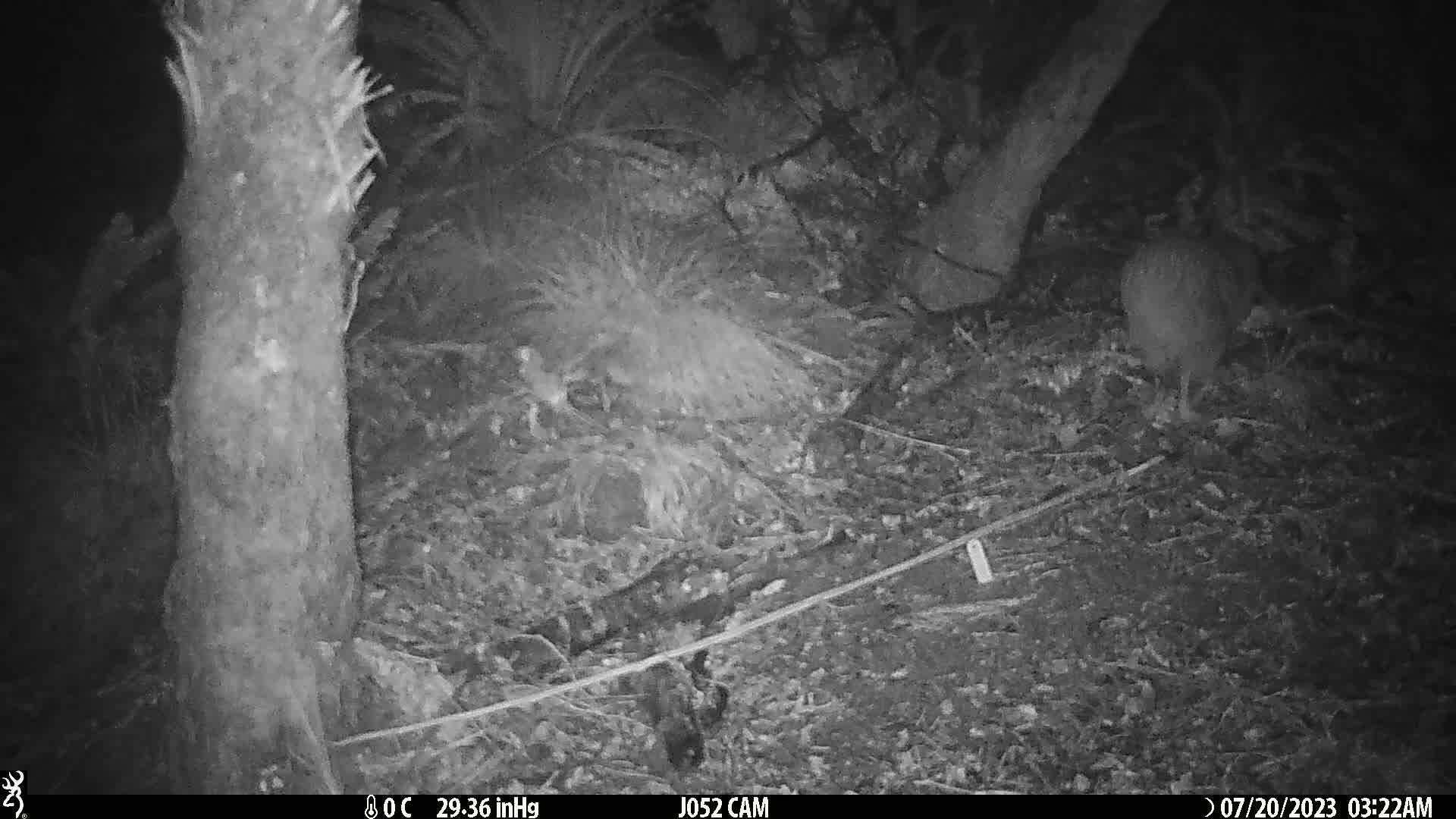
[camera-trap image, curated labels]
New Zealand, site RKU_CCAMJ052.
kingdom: Animalia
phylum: Chordata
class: Aves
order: Apterygiformes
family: Apterygidae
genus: Apteryx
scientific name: Apteryx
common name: kiwi